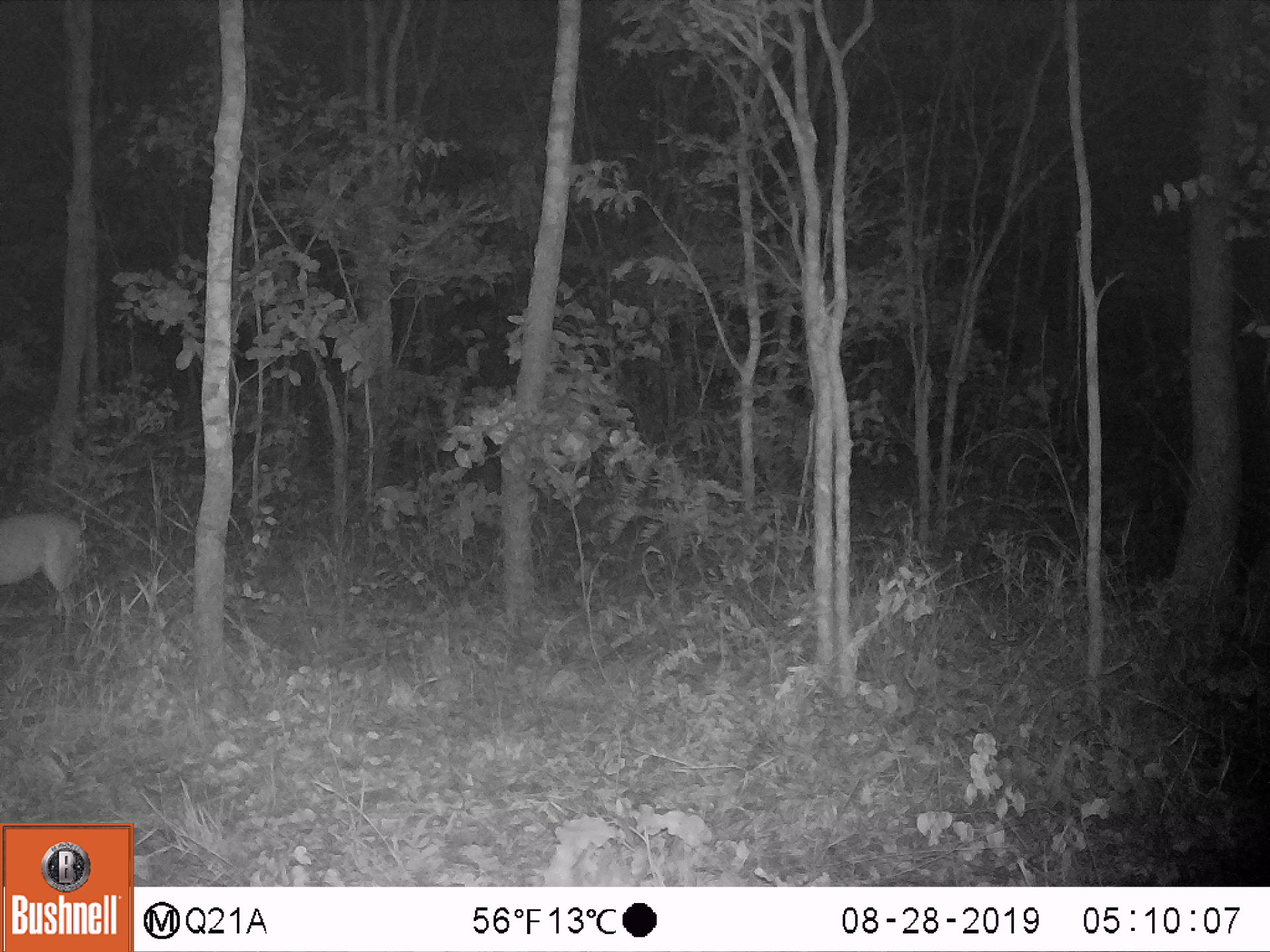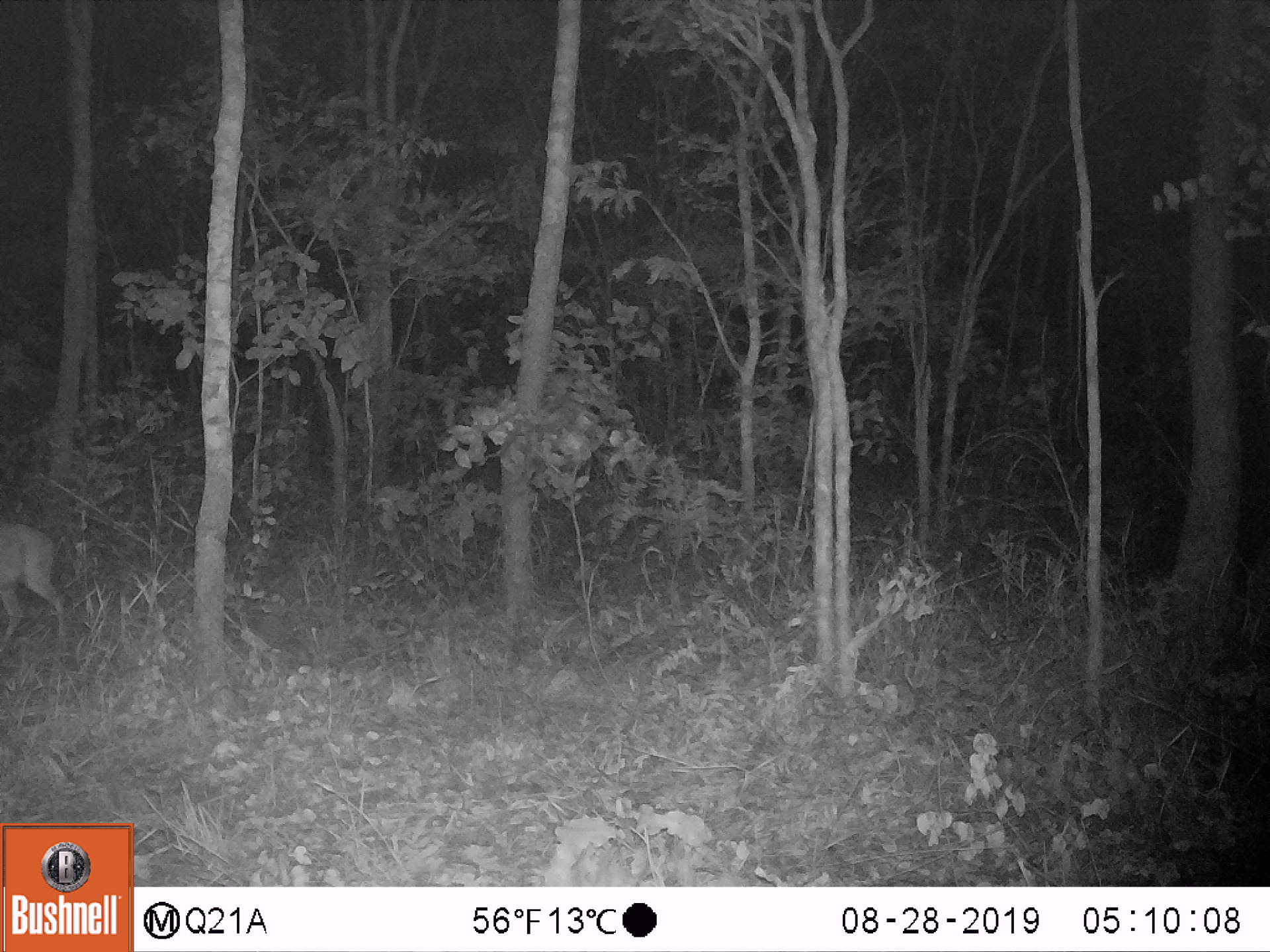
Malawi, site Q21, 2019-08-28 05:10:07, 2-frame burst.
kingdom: Animalia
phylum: Chordata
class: Mammalia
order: Artiodactyla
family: Bovidae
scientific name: Antilopinae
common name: small antelope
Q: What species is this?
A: Small antelope (Antilopinae).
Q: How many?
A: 1.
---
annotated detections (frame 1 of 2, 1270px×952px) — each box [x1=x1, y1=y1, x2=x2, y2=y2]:
small antelope: [x1=0, y1=502, x2=103, y2=666]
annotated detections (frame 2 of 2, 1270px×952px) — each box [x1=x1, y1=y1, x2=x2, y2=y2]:
small antelope: [x1=0, y1=509, x2=83, y2=676]